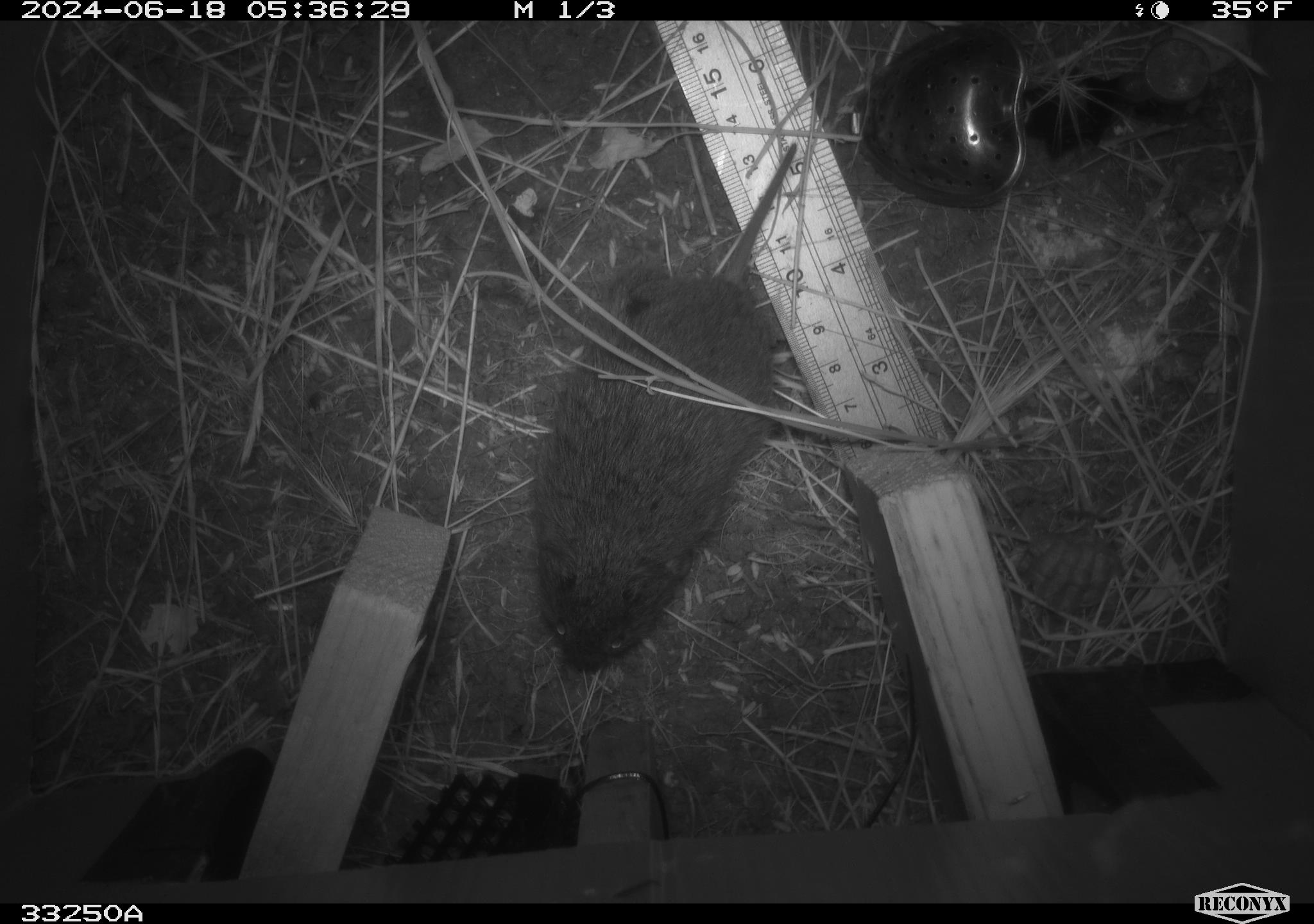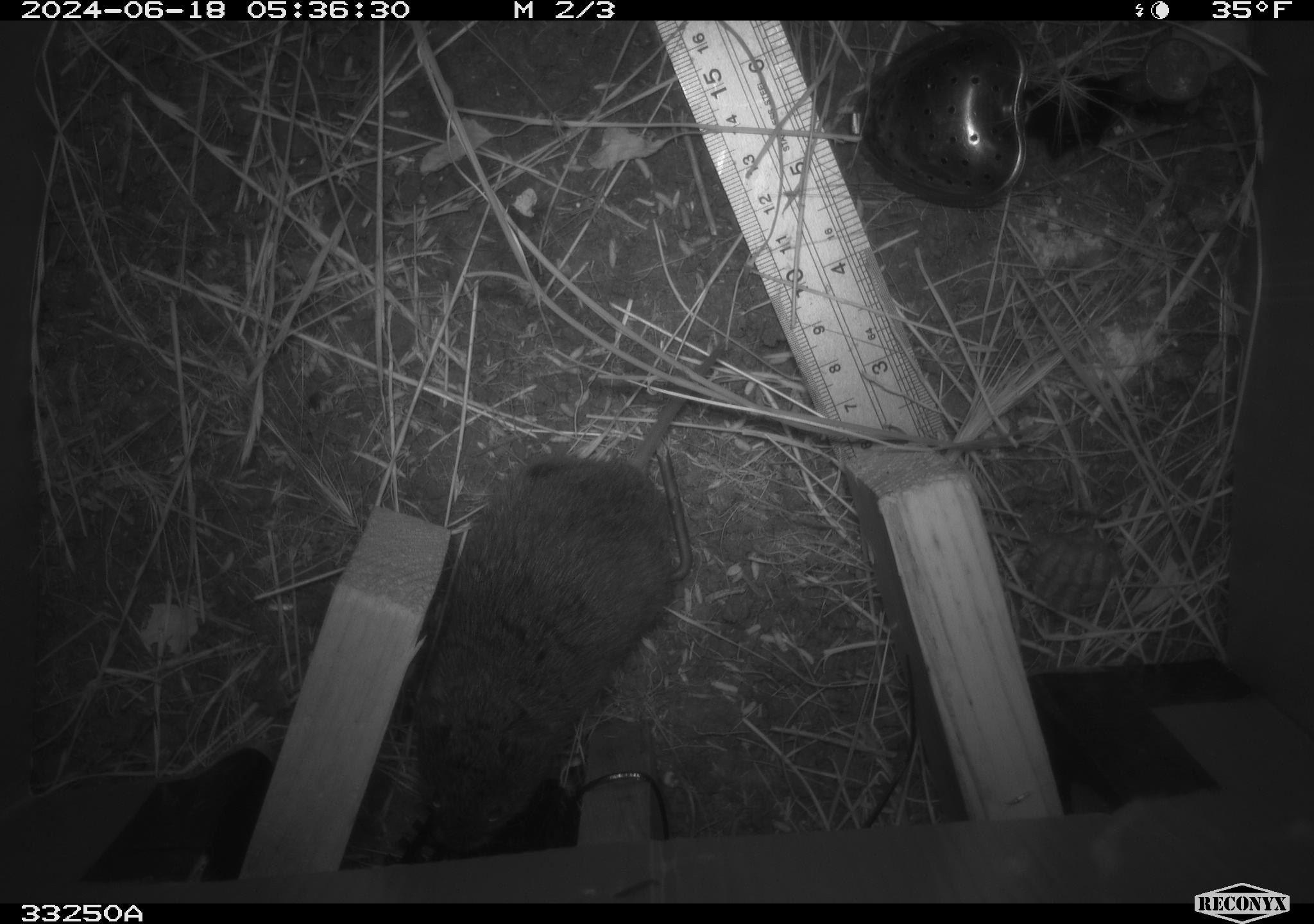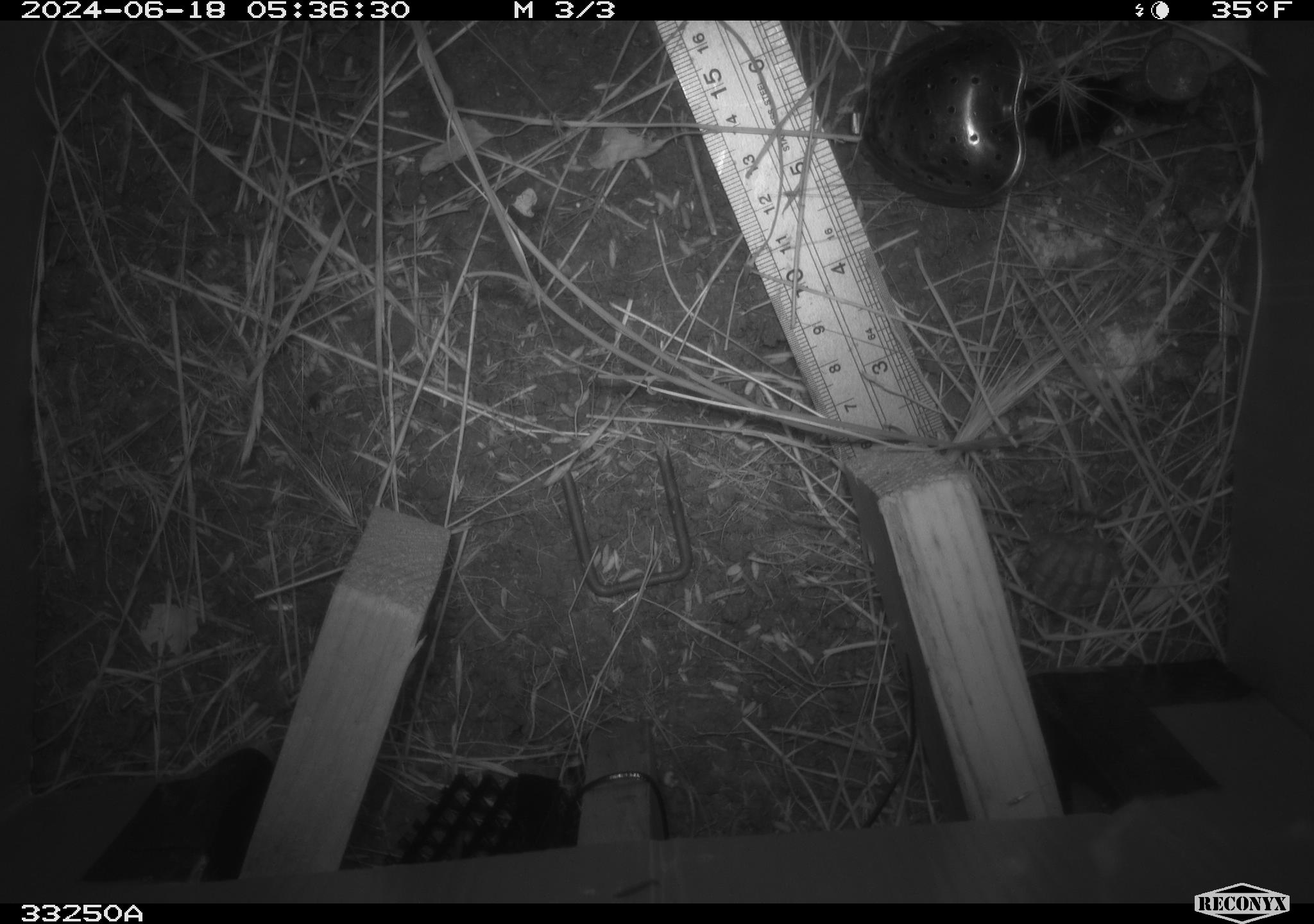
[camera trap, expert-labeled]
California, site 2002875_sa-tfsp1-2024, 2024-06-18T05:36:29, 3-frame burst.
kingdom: Animalia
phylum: Chordata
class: Mammalia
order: Rodentia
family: Cricetidae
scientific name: Arvicolinae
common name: voles, lemmings, and muskrats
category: arvicolinae subfamily